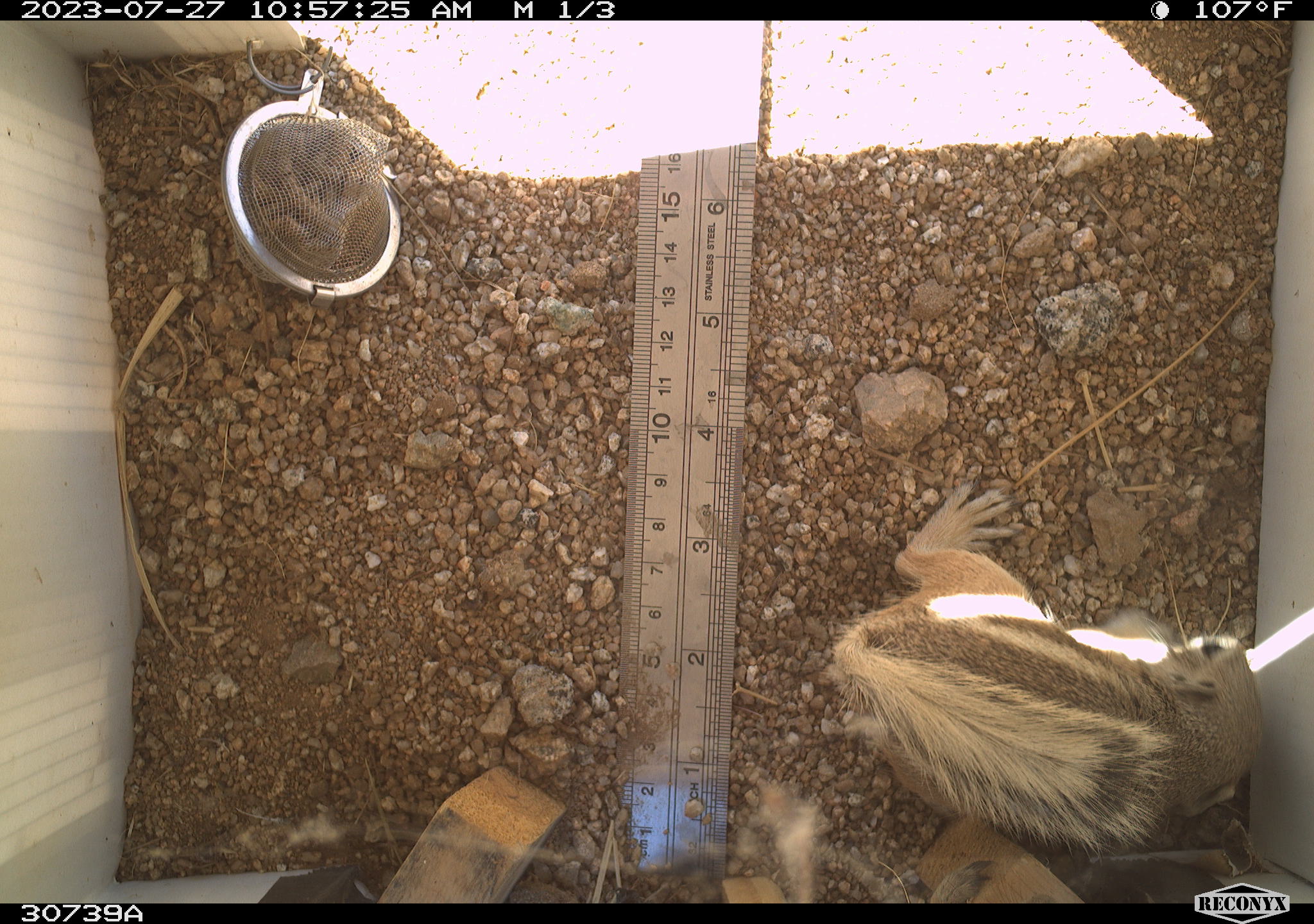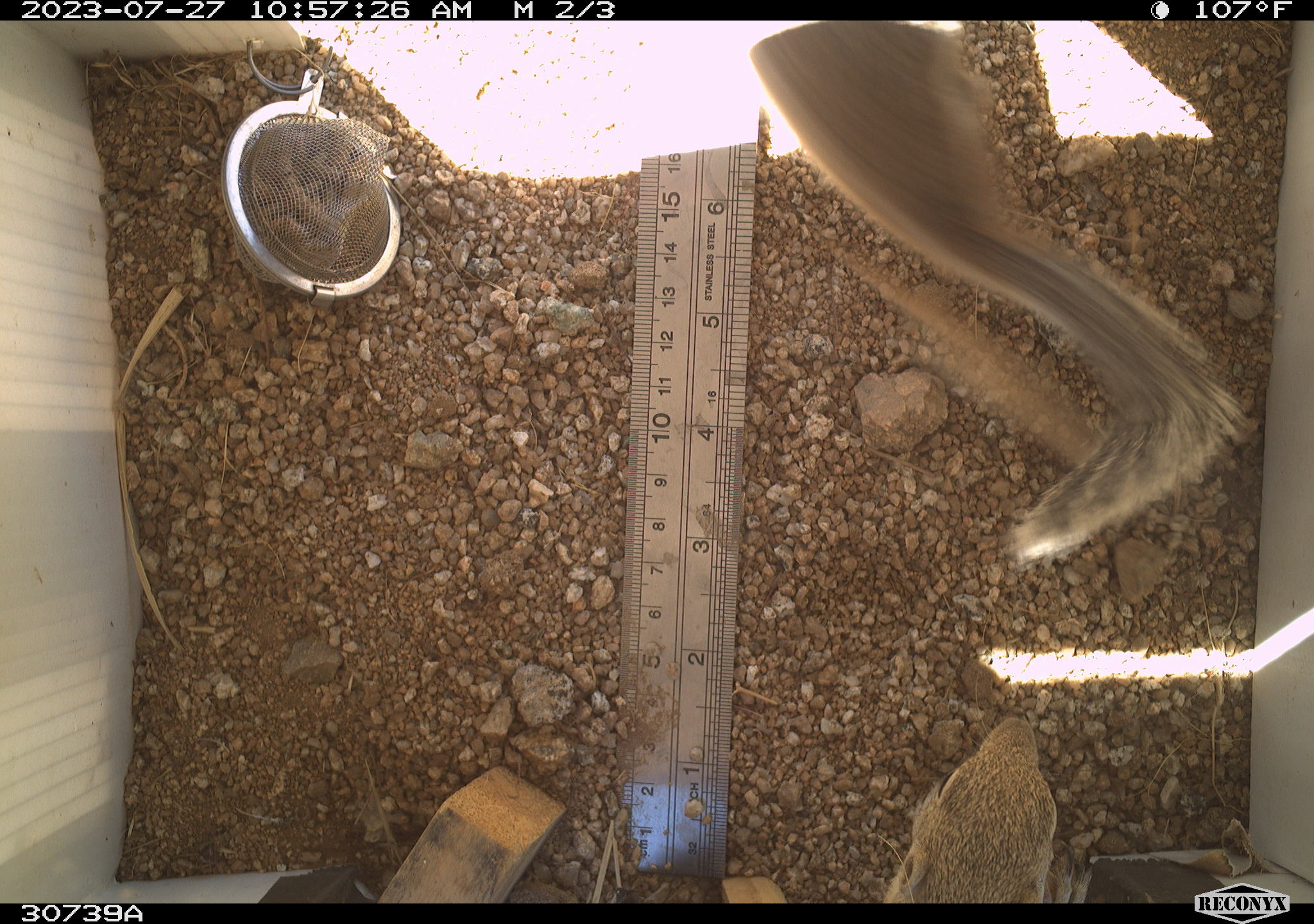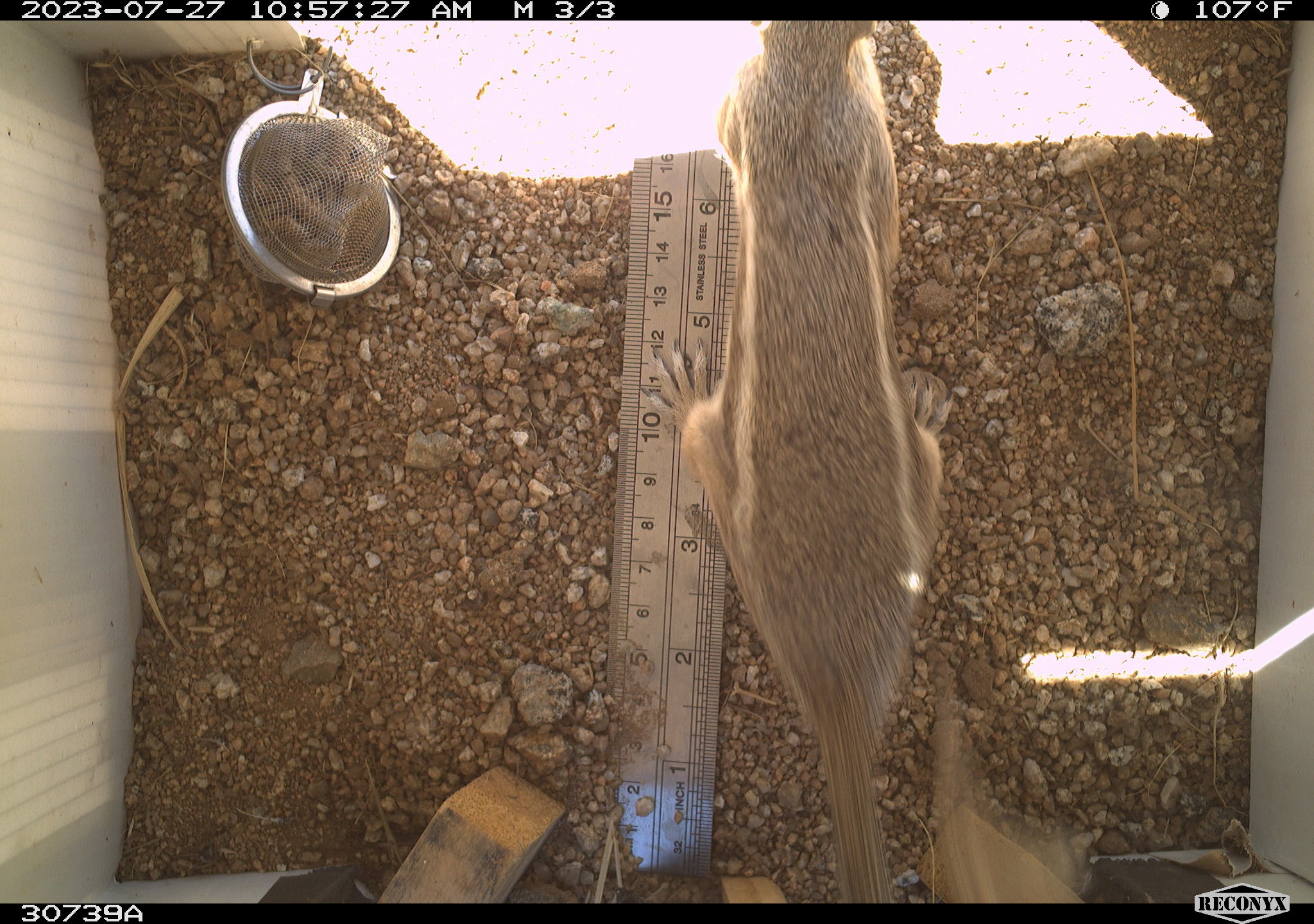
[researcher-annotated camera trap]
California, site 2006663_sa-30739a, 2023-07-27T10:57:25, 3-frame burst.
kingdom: Animalia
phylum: Chordata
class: Mammalia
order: Rodentia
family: Sciuridae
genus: Ammospermophilus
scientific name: Ammospermophilus leucurus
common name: white-tailed antelope squirrel